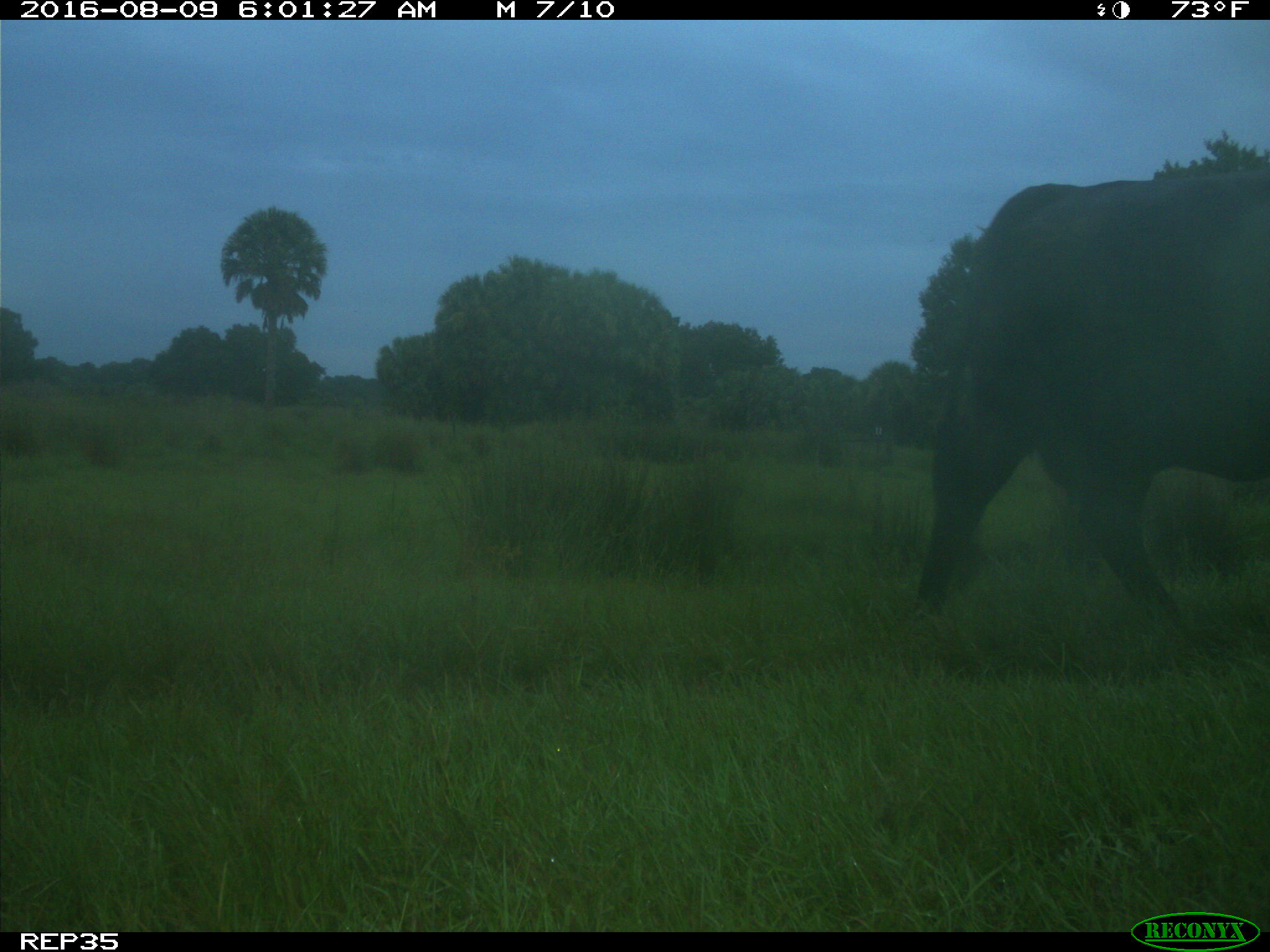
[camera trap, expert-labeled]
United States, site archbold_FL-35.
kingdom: Animalia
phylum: Chordata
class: Mammalia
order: Artiodactyla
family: Bovidae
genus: Bos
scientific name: Bos taurus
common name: domestic cow